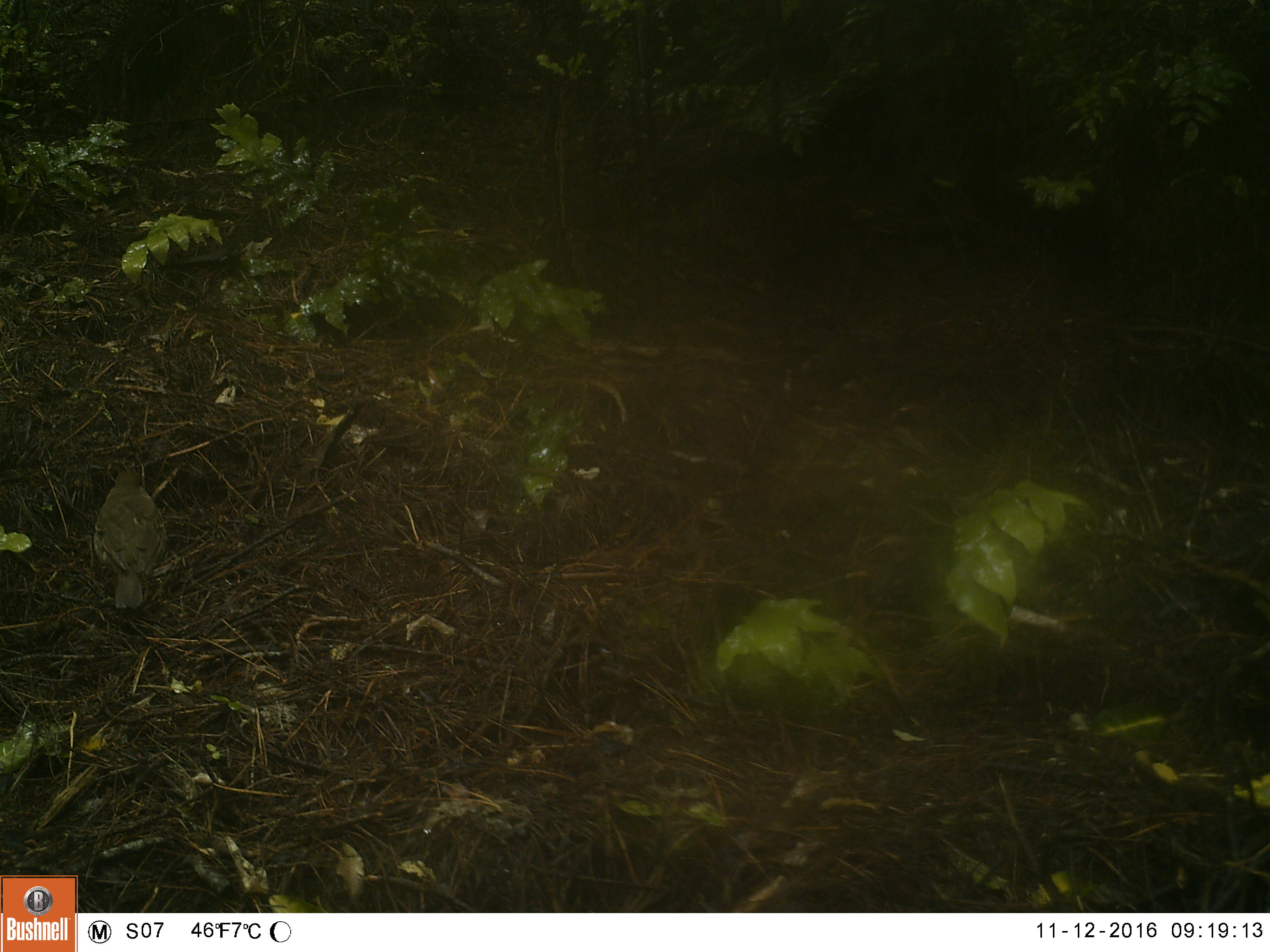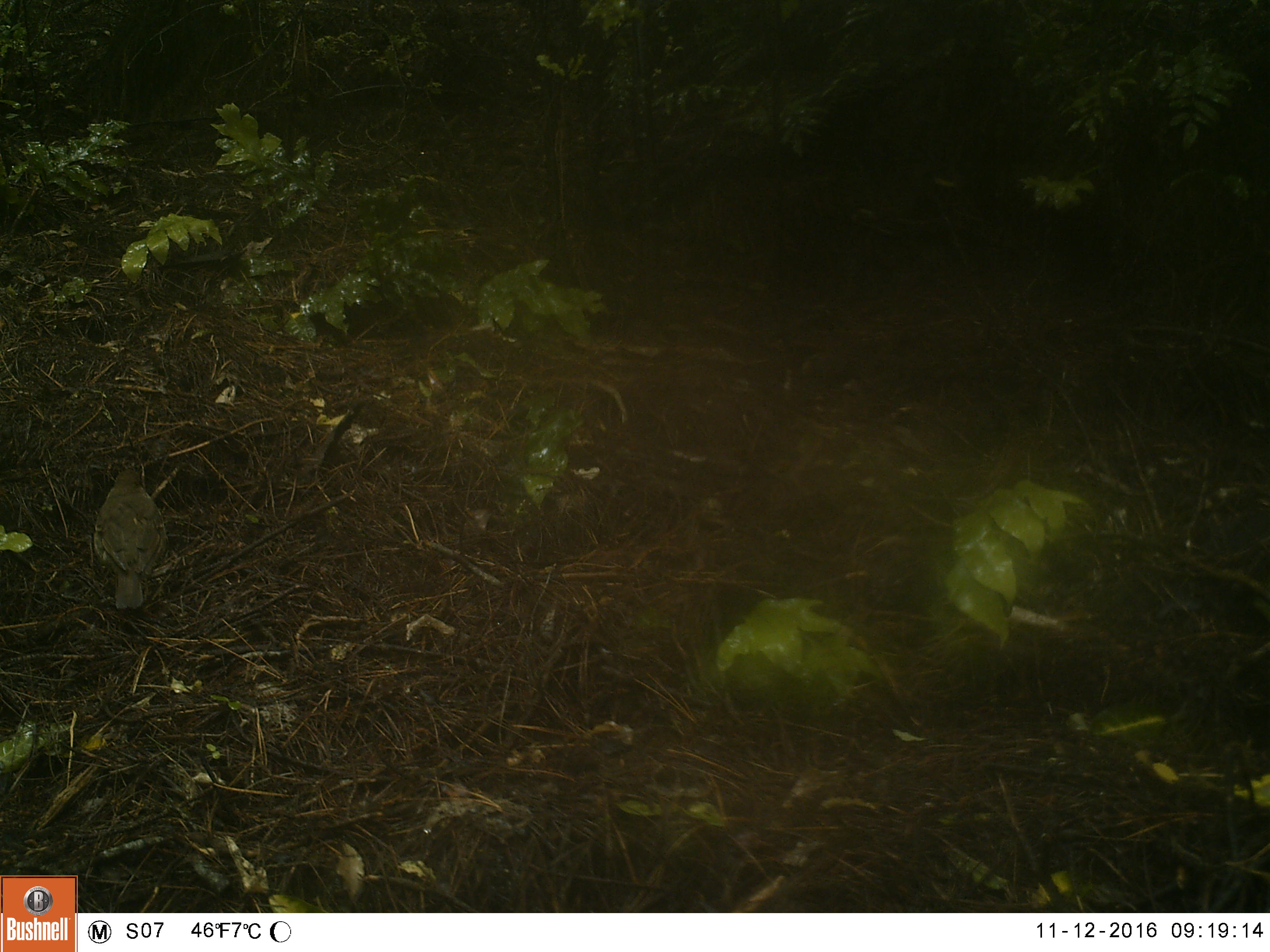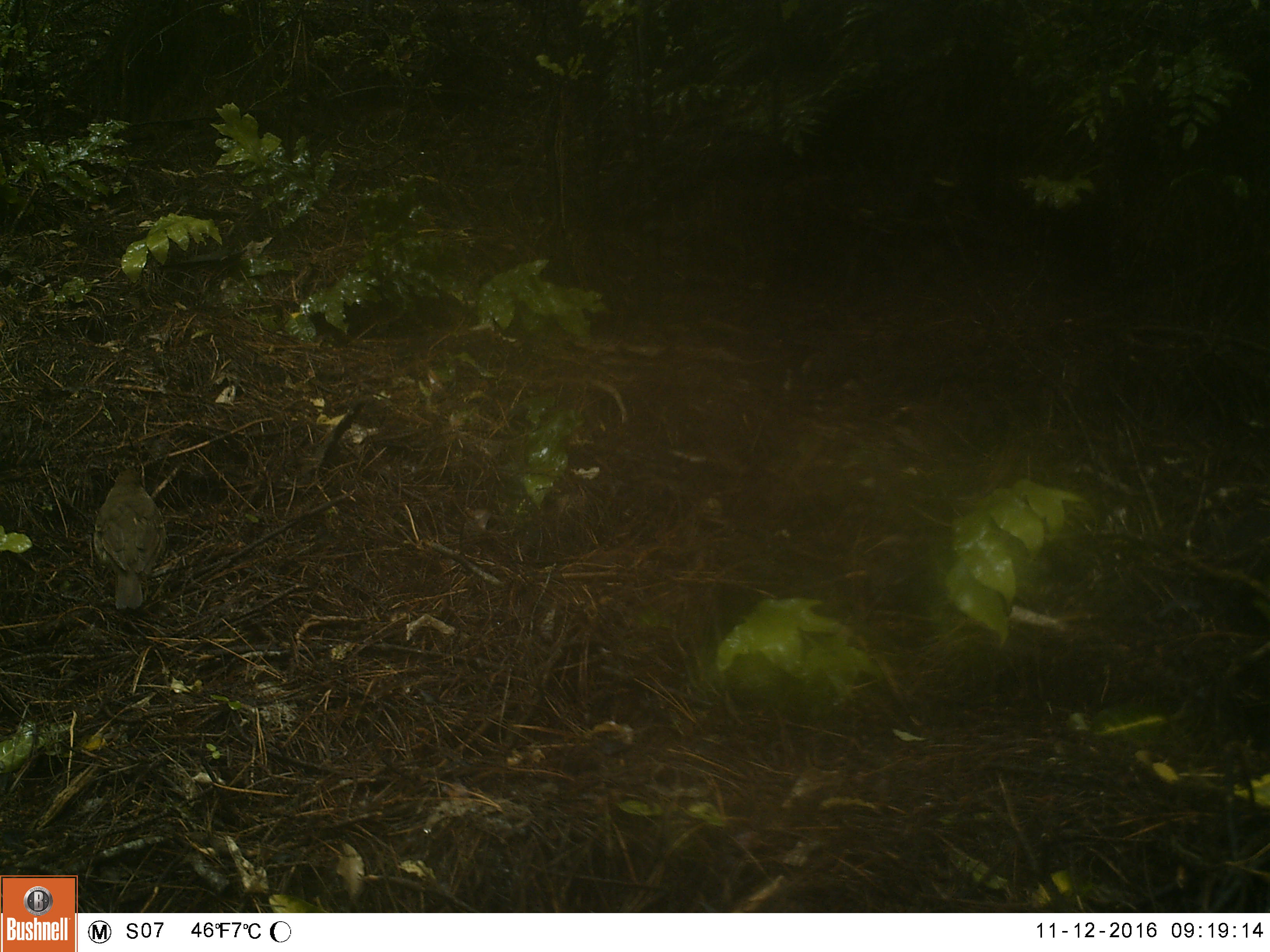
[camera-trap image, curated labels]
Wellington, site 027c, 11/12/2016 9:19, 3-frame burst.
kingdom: Animalia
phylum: Chordata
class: Aves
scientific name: Aves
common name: bird